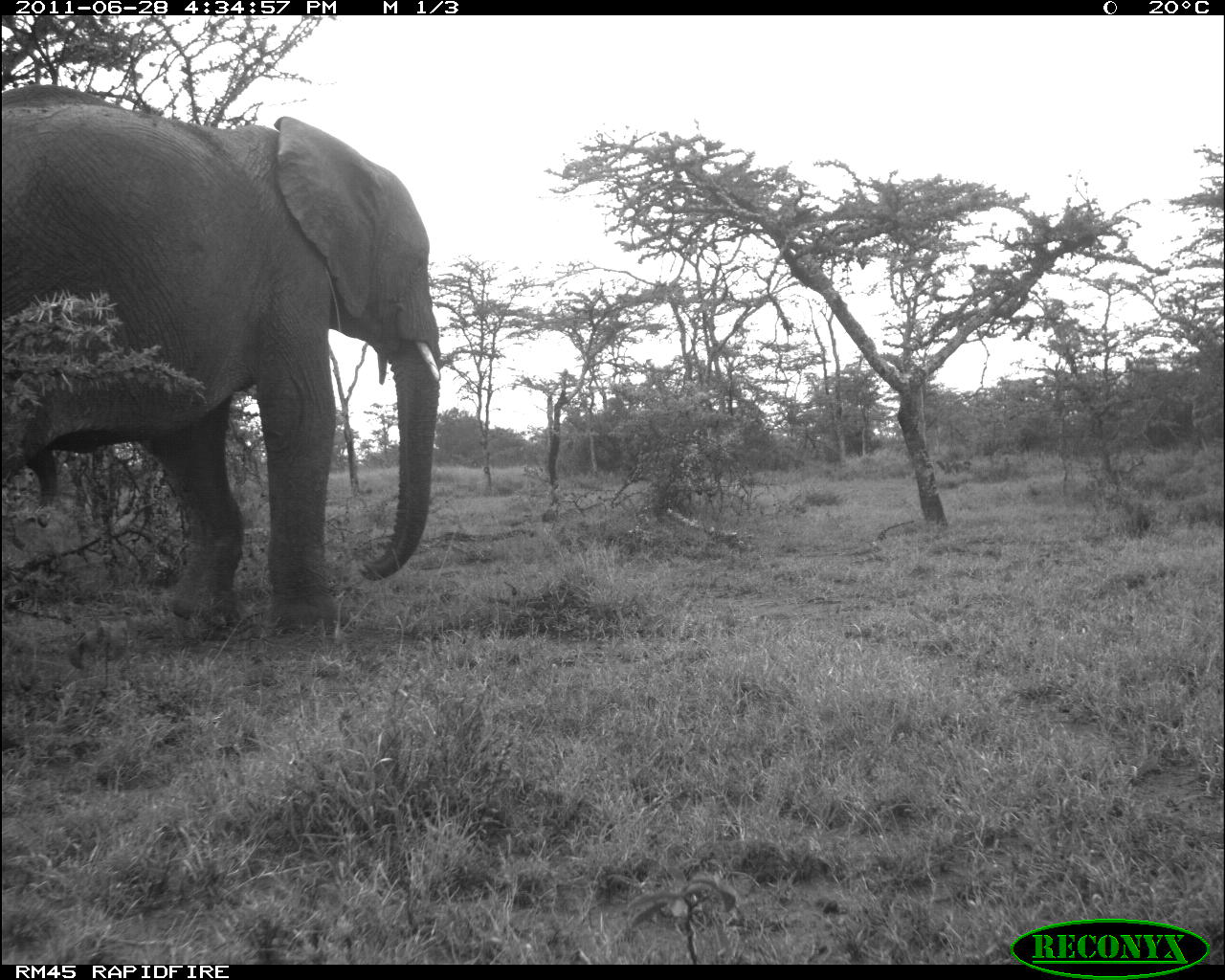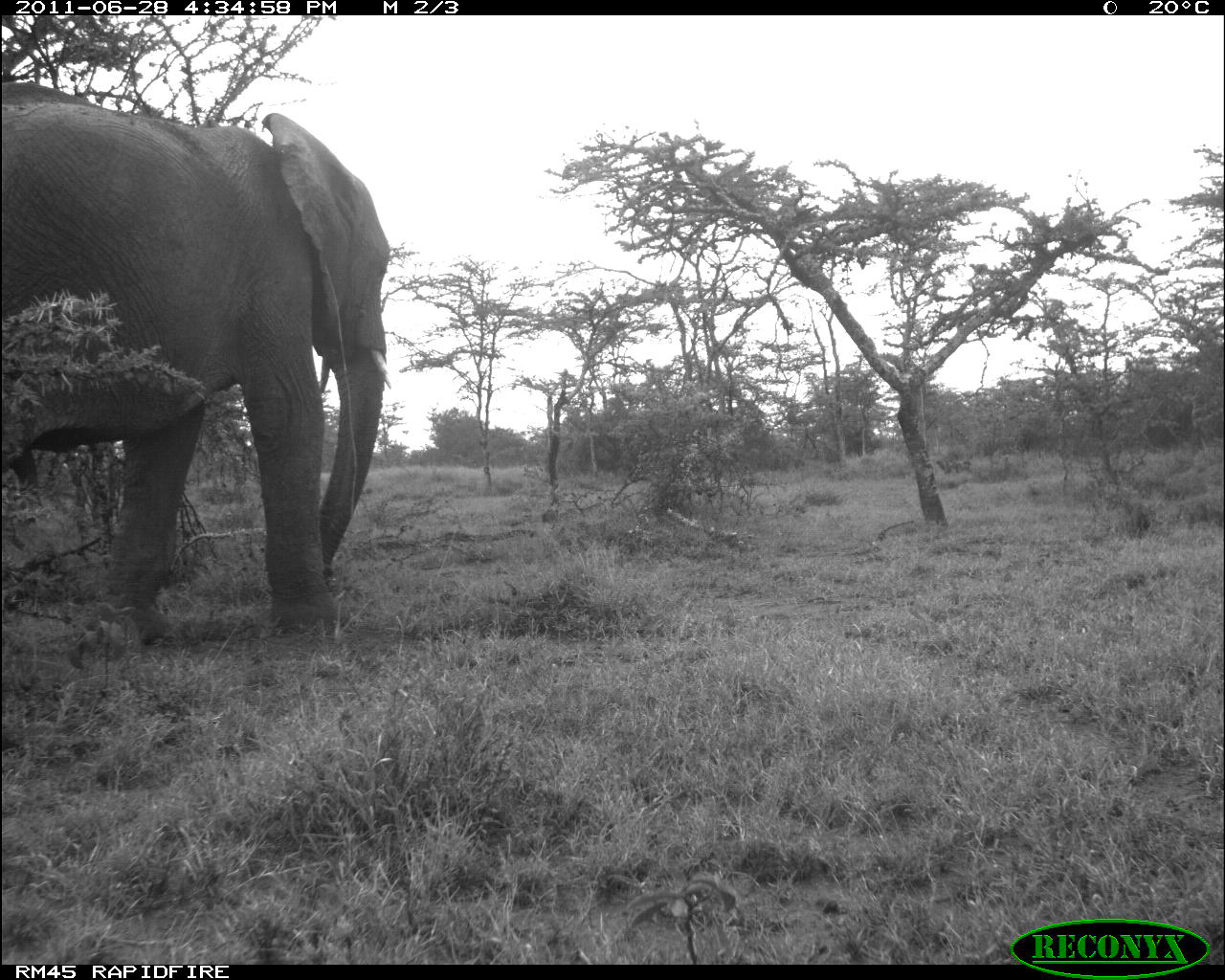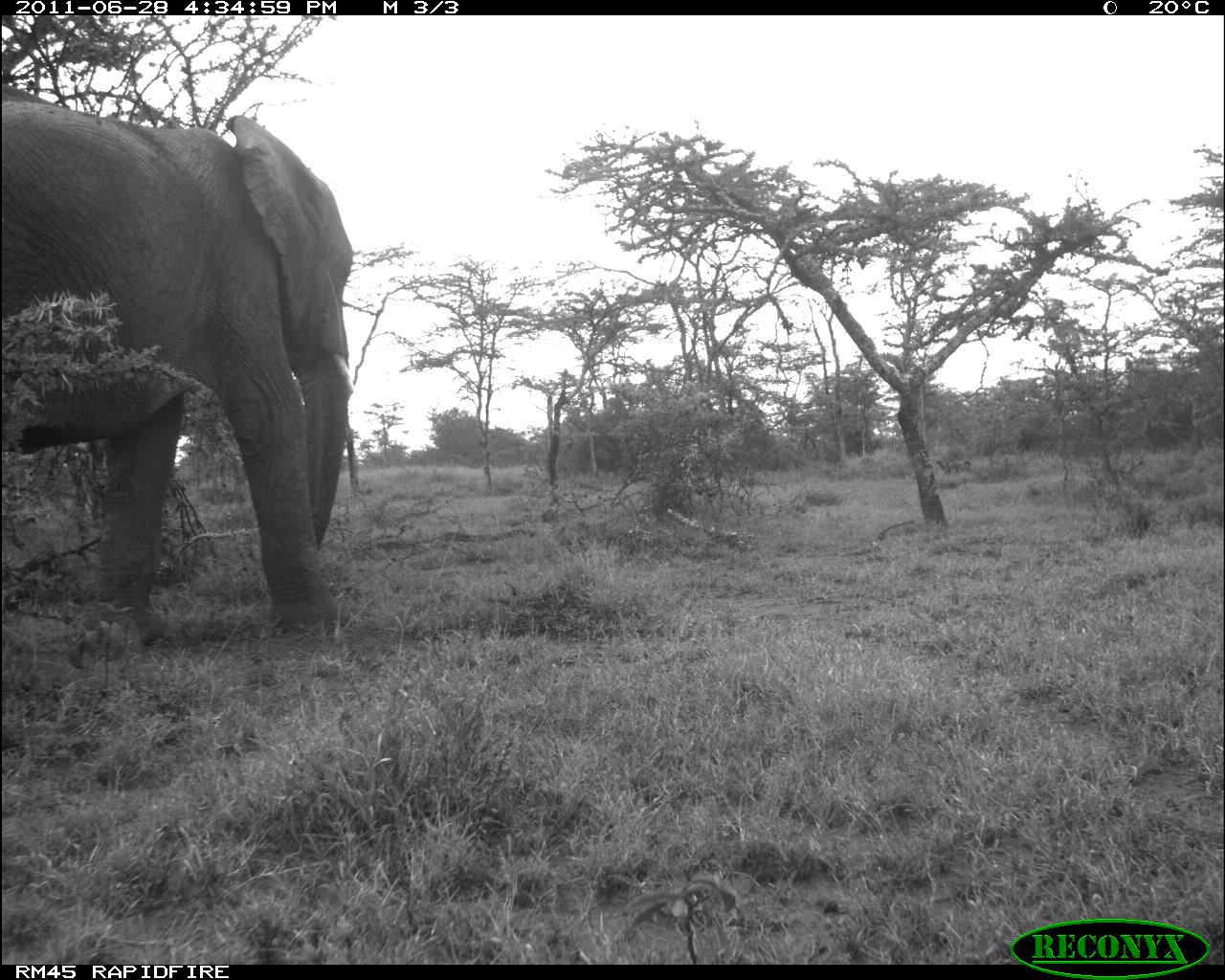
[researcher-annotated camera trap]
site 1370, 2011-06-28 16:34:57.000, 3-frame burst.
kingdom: Animalia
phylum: Chordata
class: Mammalia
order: Proboscidea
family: Elephantidae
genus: Loxodonta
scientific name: Loxodonta africana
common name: african bush elephant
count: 1